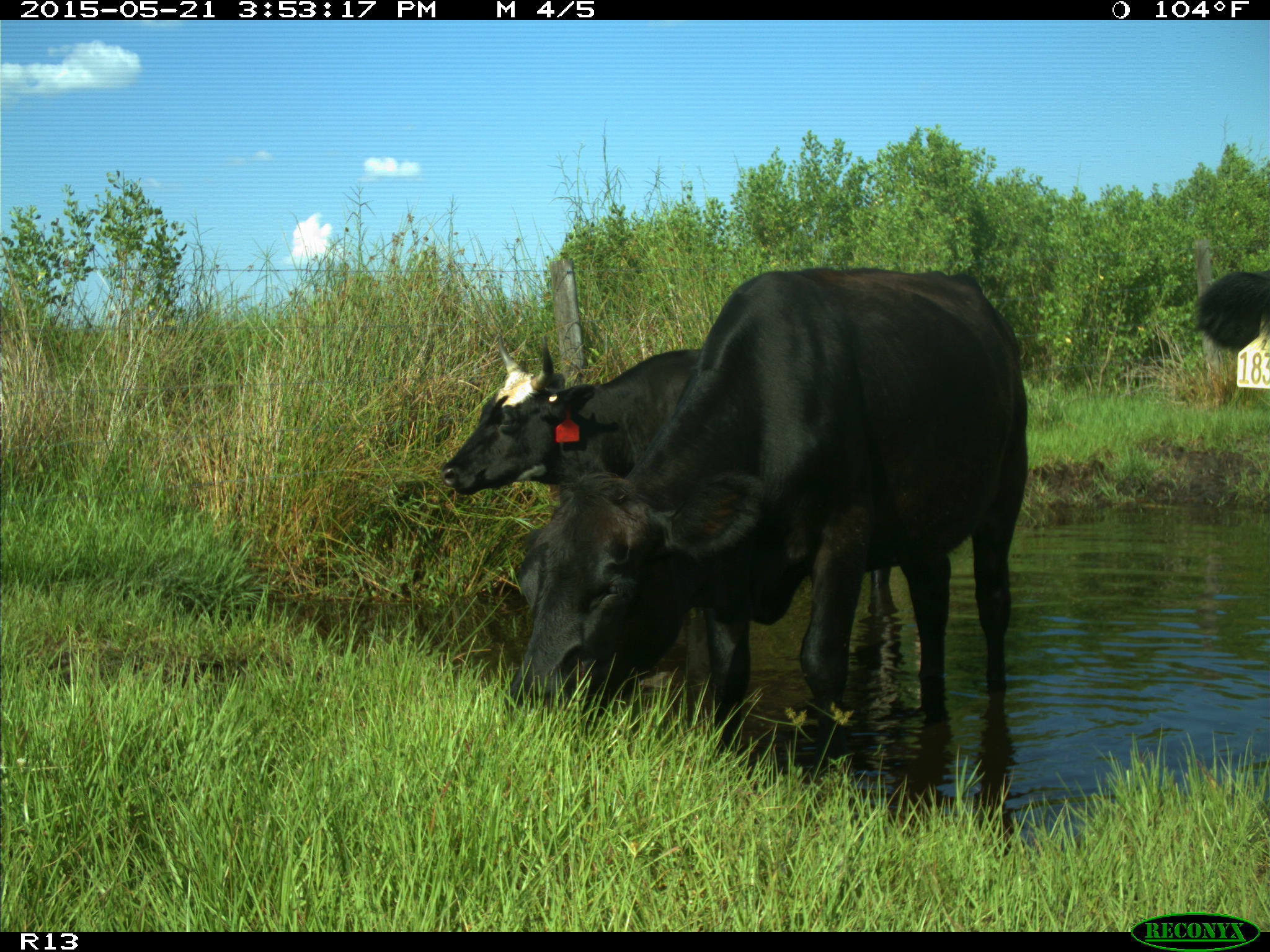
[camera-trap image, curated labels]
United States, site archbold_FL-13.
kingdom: Animalia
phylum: Chordata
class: Mammalia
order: Artiodactyla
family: Bovidae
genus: Bos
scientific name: Bos taurus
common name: domestic cow